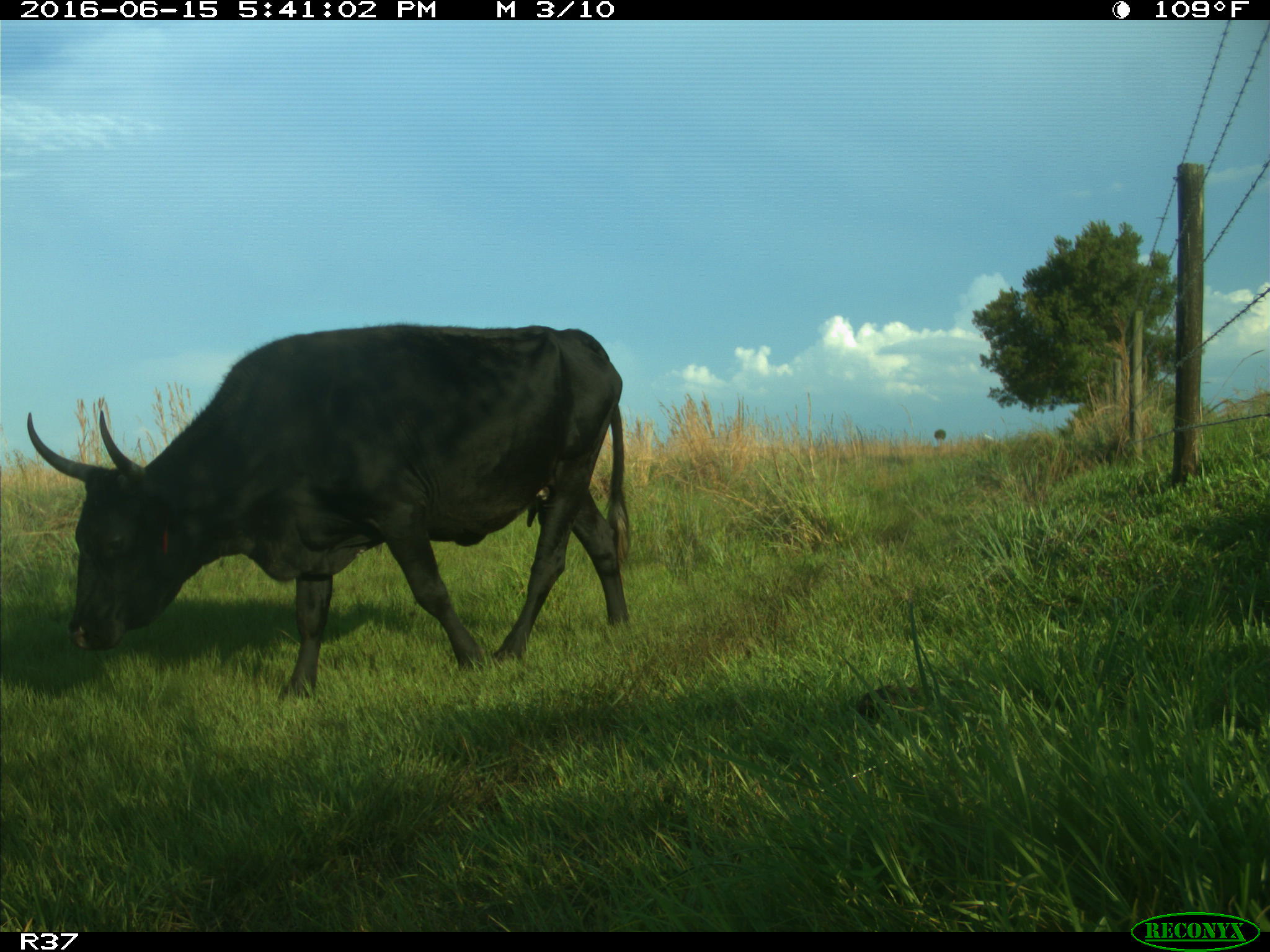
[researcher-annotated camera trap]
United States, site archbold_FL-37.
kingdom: Animalia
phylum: Chordata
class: Mammalia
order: Artiodactyla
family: Bovidae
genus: Bos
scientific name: Bos taurus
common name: domestic cow